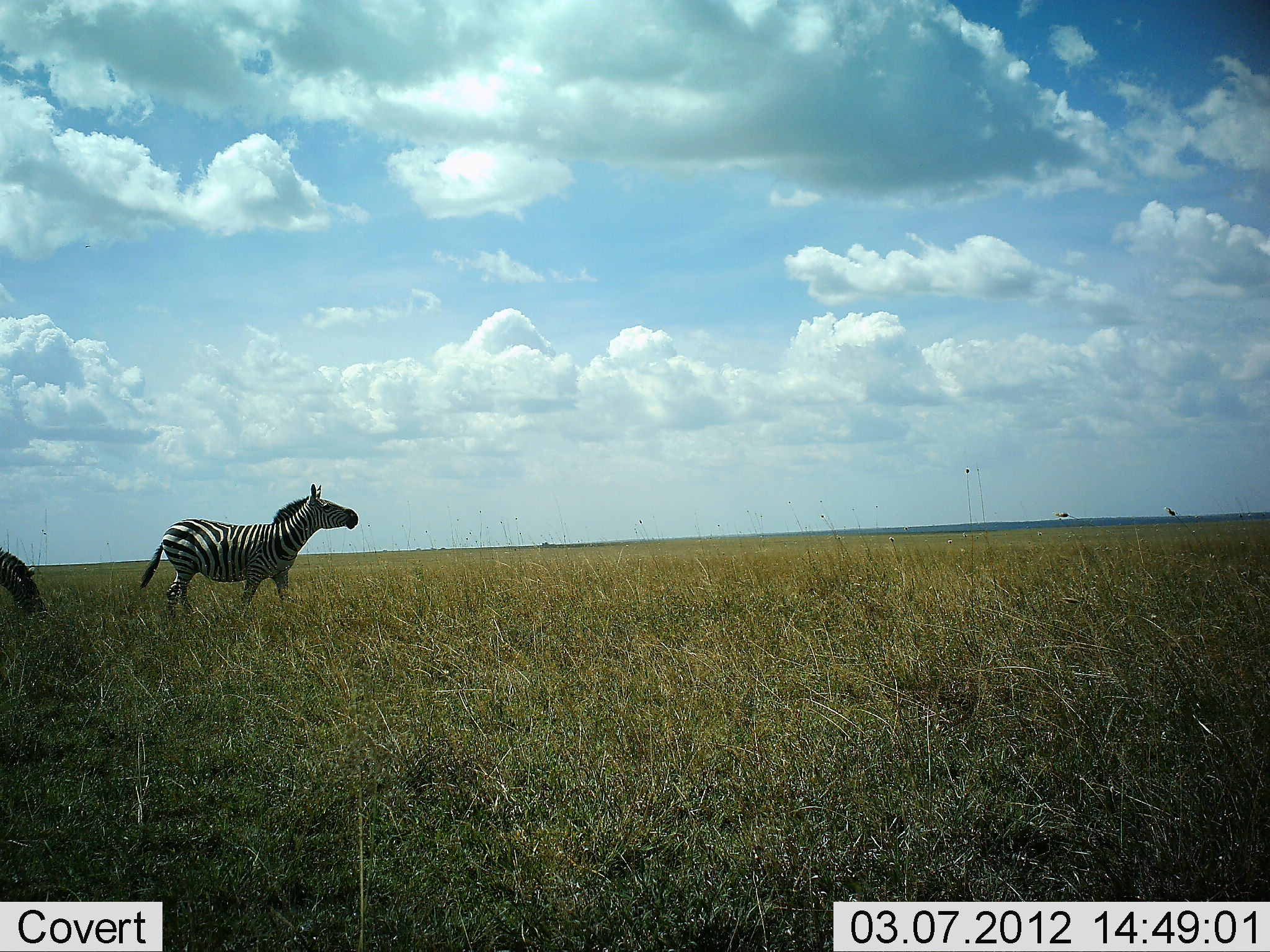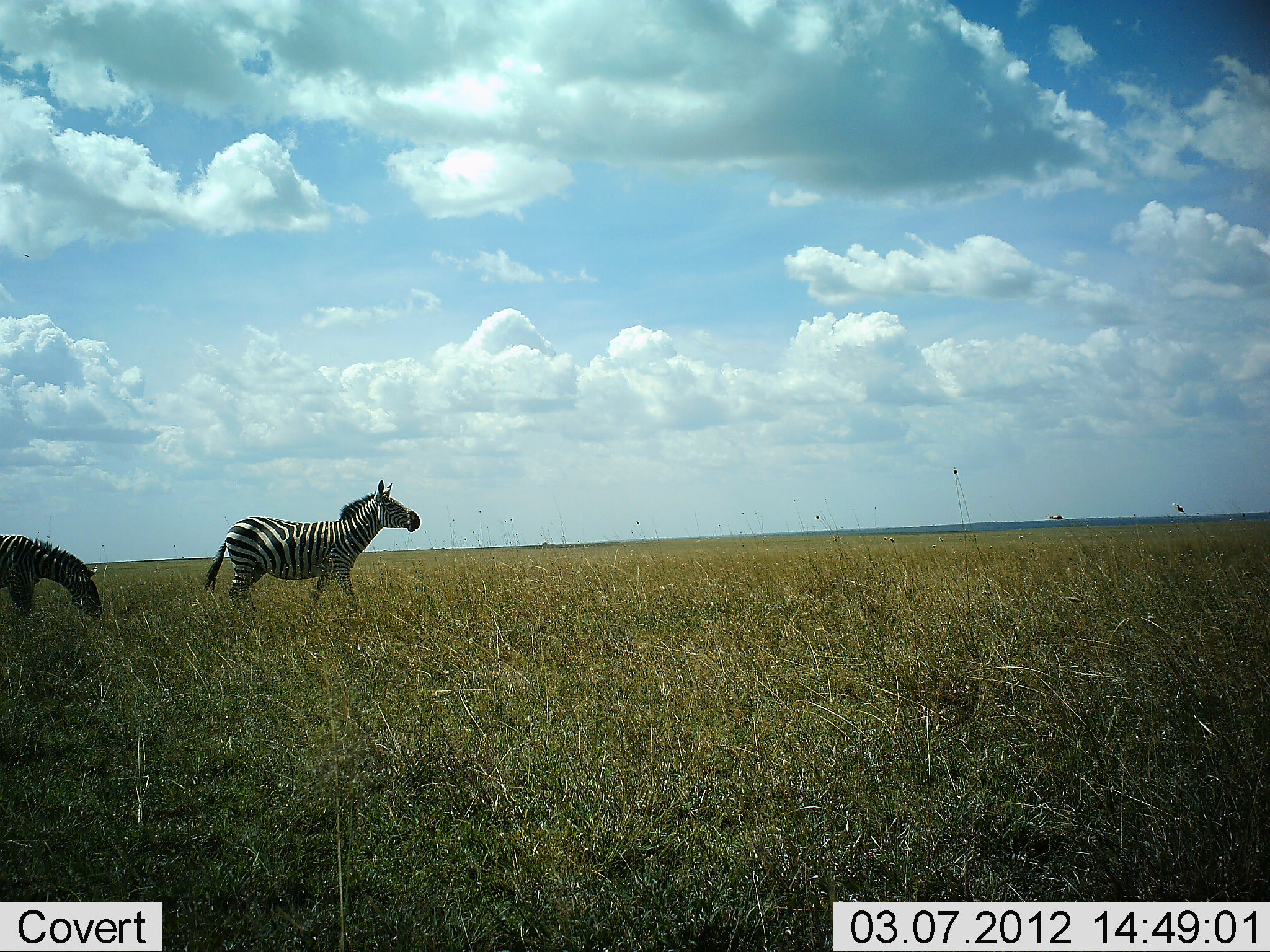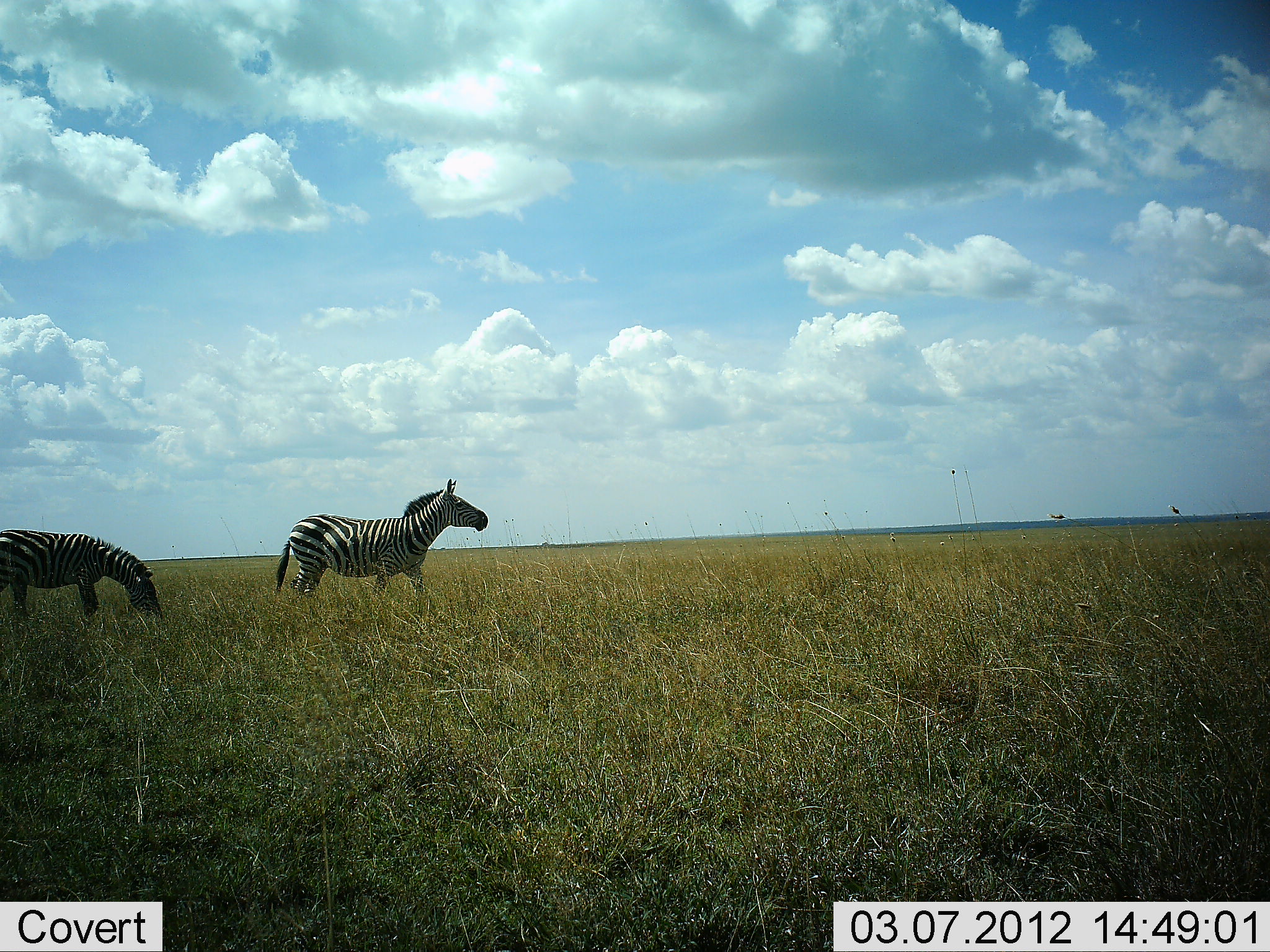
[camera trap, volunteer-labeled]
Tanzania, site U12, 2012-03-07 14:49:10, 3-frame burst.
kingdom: Animalia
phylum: Chordata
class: Mammalia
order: Perissodactyla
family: Equidae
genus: Equus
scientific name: Equus quagga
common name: plains zebra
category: zebra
Zebra (plains zebra) (Equus quagga), count 2. Behavior (volunteer vote fractions): standing 6%, resting 0%, moving 94%, interacting 0%. Young present (vote fraction): 0%. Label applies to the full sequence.